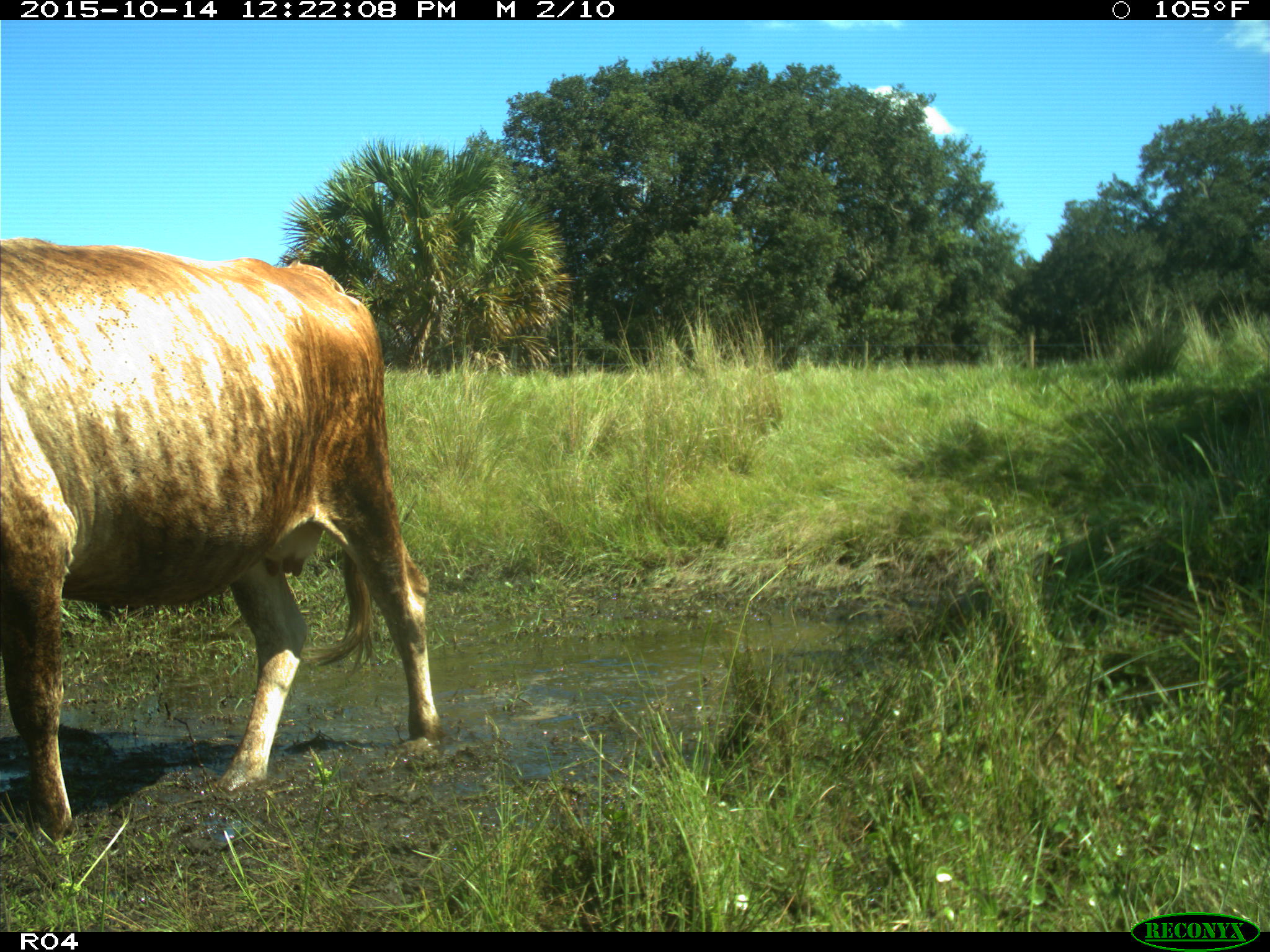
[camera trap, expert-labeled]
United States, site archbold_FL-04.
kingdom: Animalia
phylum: Chordata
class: Mammalia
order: Artiodactyla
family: Bovidae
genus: Bos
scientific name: Bos taurus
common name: domestic cow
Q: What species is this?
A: Bos taurus (domestic cow).